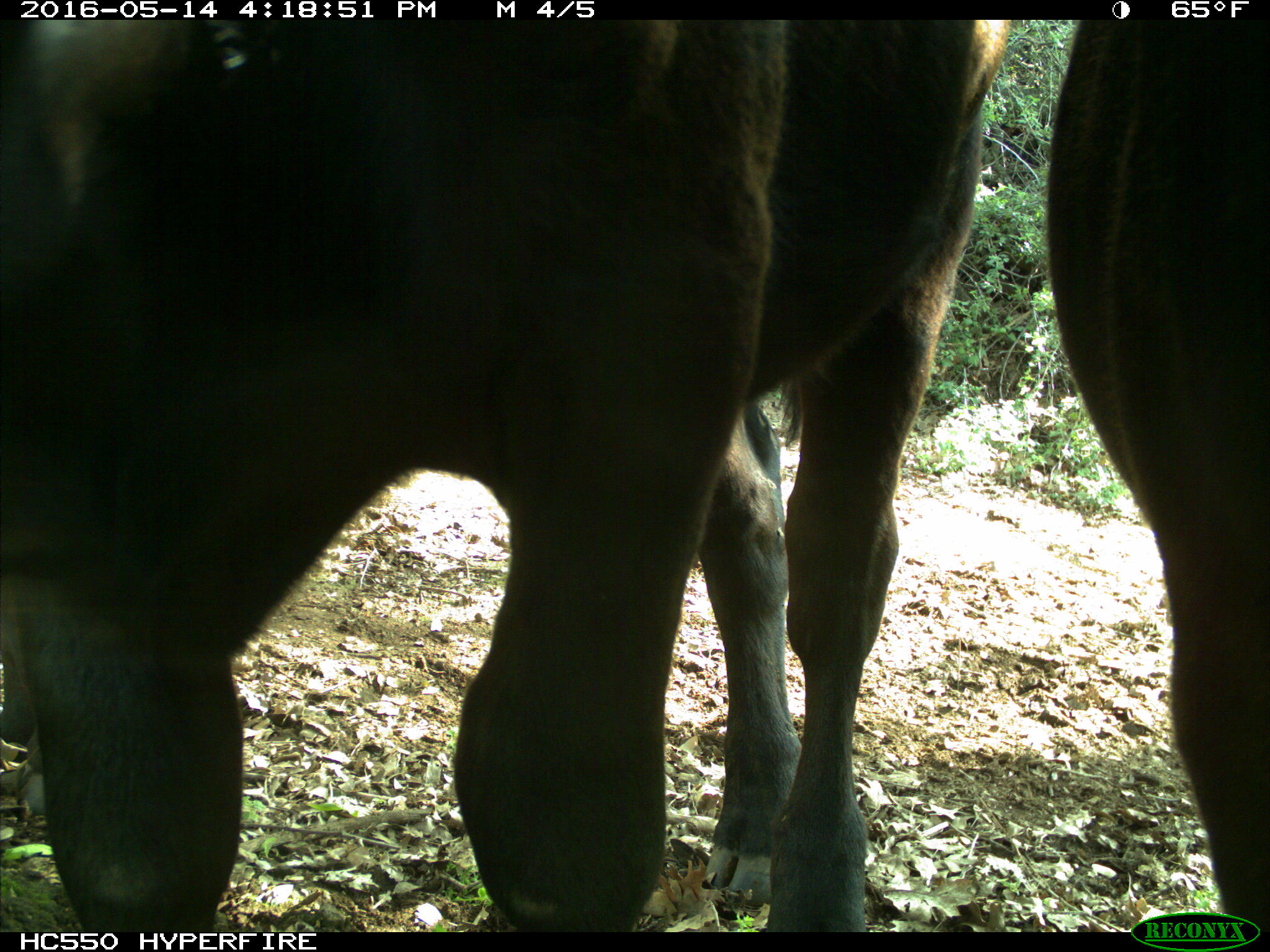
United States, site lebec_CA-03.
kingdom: Animalia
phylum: Chordata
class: Mammalia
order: Artiodactyla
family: Bovidae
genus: Bos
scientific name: Bos taurus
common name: domestic cow